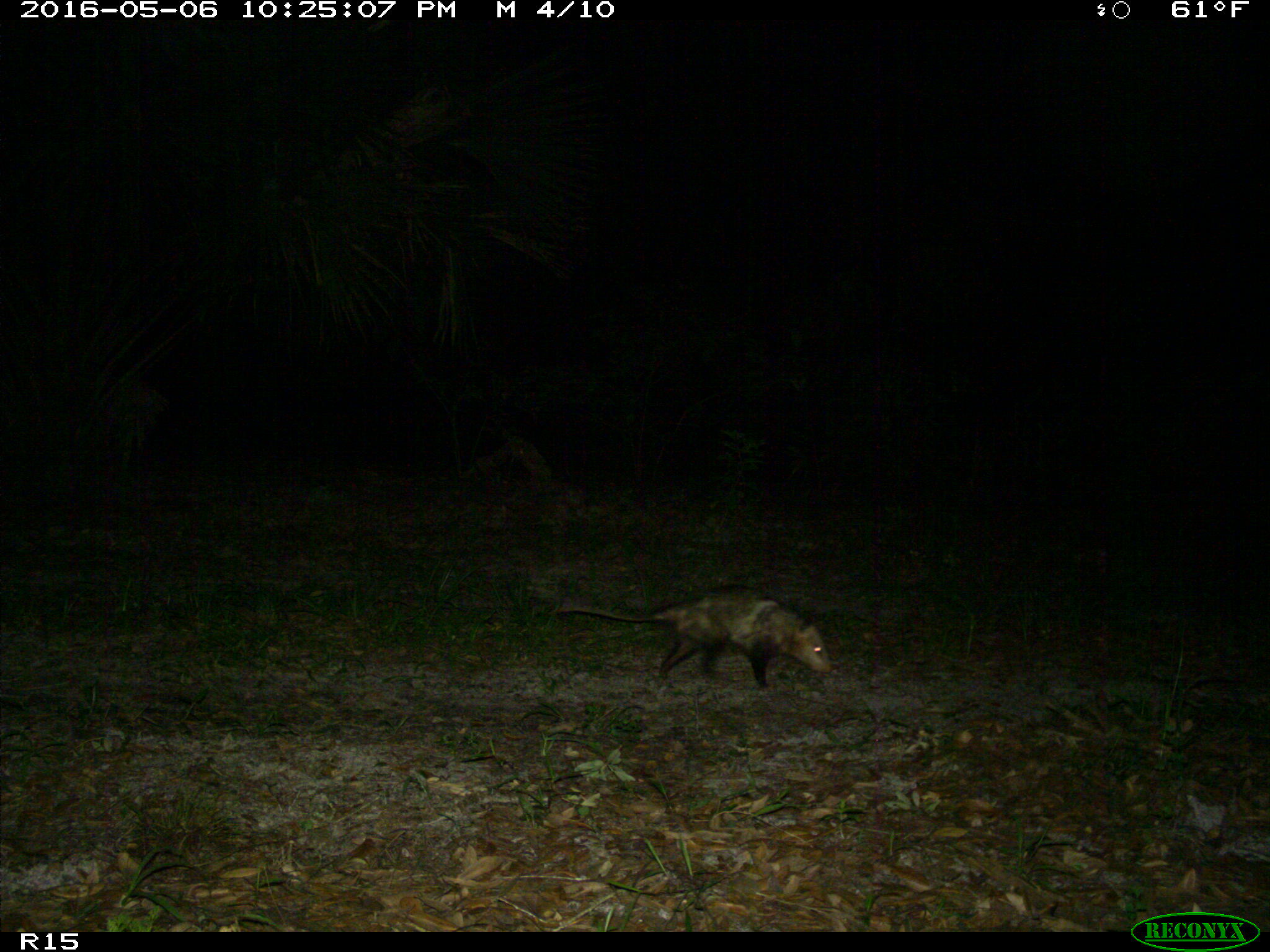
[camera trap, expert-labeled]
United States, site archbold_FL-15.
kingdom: Animalia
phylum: Chordata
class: Mammalia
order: Didelphimorphia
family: Didelphidae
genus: Didelphis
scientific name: Didelphis virginiana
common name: virginia opossum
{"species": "Didelphis virginiana (virginia opossum)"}